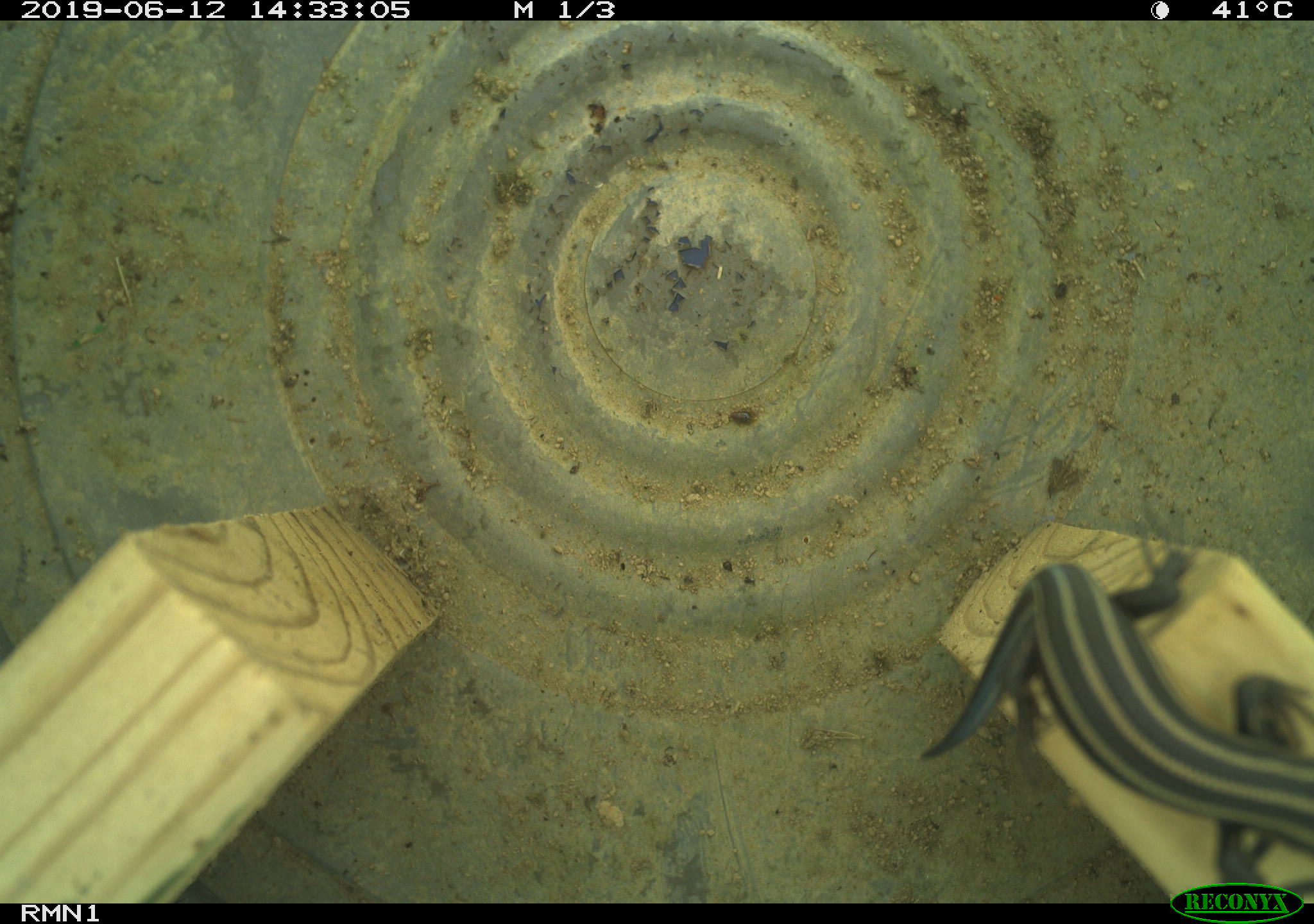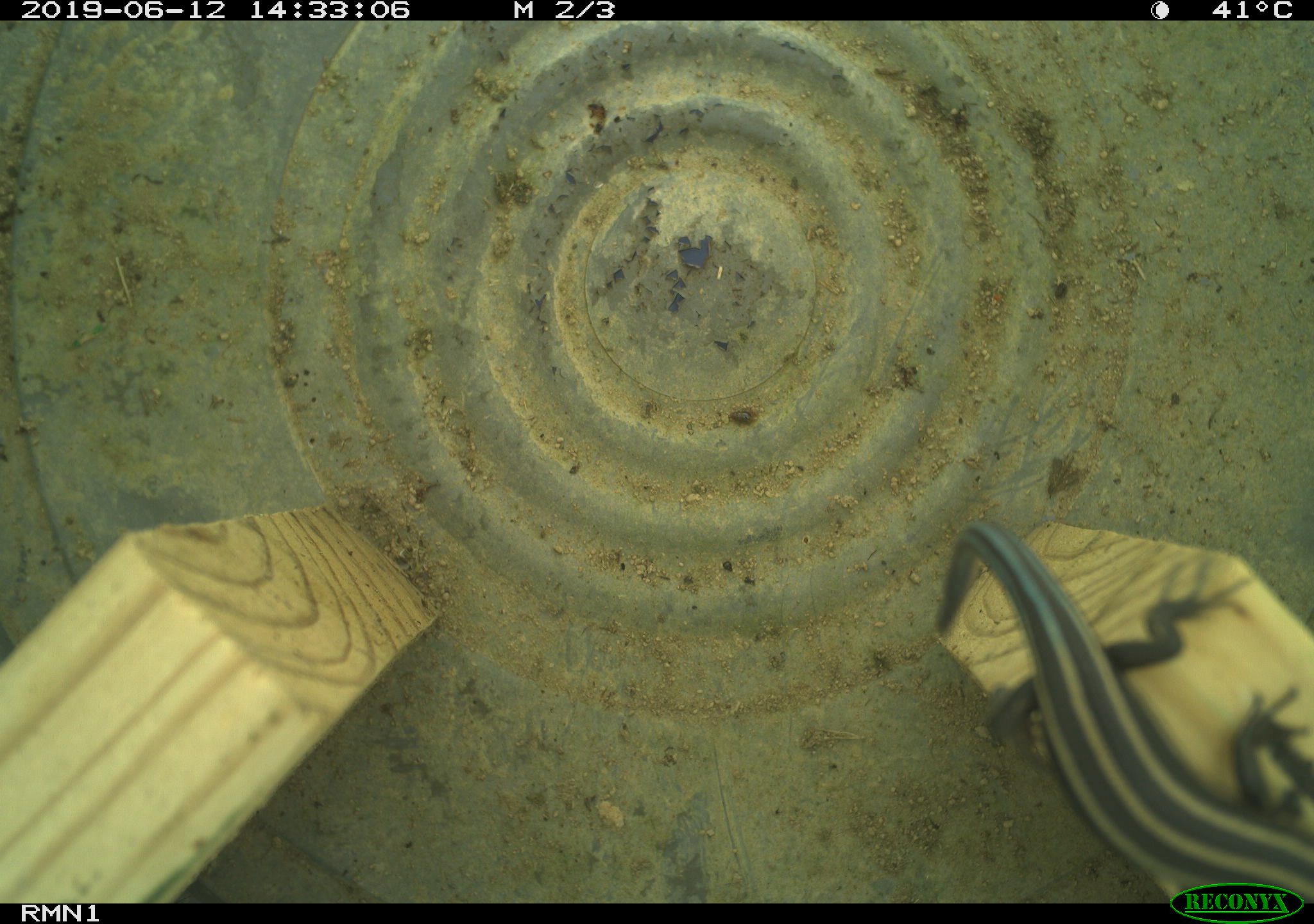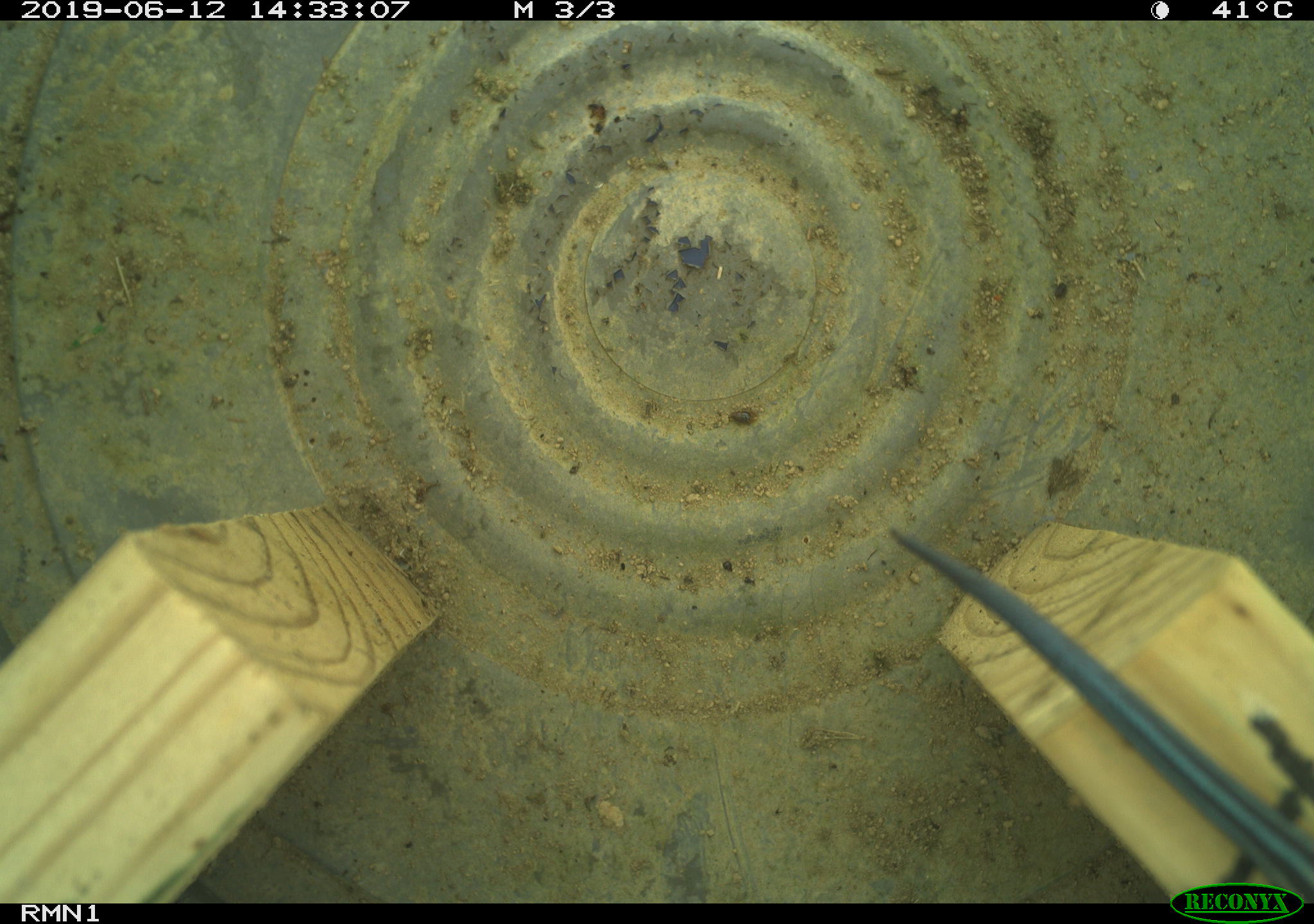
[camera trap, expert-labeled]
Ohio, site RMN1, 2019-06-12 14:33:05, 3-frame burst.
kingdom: Animalia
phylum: Chordata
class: Reptilia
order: Squamata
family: Scincidae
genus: Plestiodon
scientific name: Plestiodon fasciatus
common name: common five-lined skink